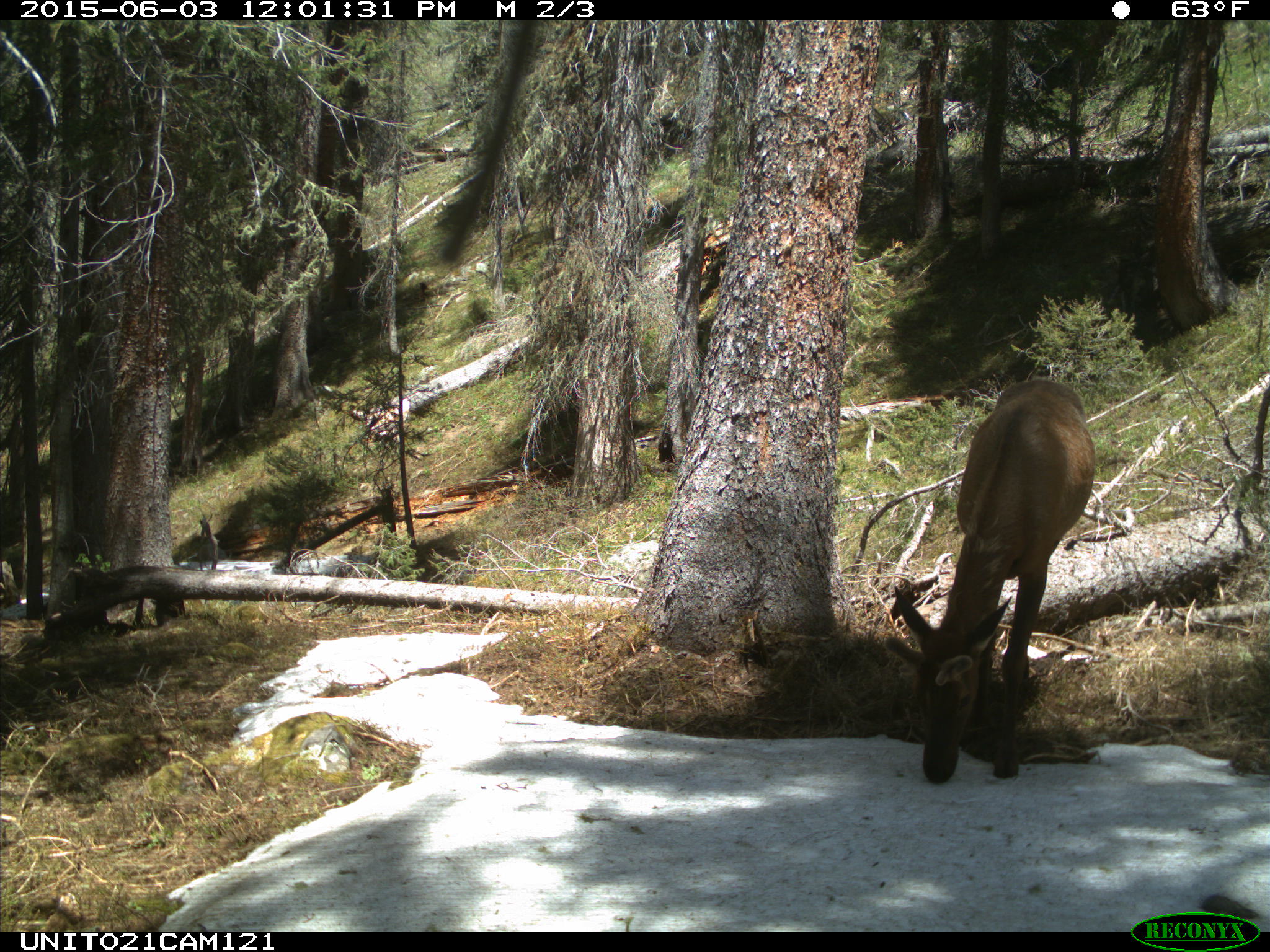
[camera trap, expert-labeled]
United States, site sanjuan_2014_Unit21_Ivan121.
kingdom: Animalia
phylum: Chordata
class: Mammalia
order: Artiodactyla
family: Cervidae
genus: Cervus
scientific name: Cervus elaphus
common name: red deer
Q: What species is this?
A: Cervus elaphus (red deer).